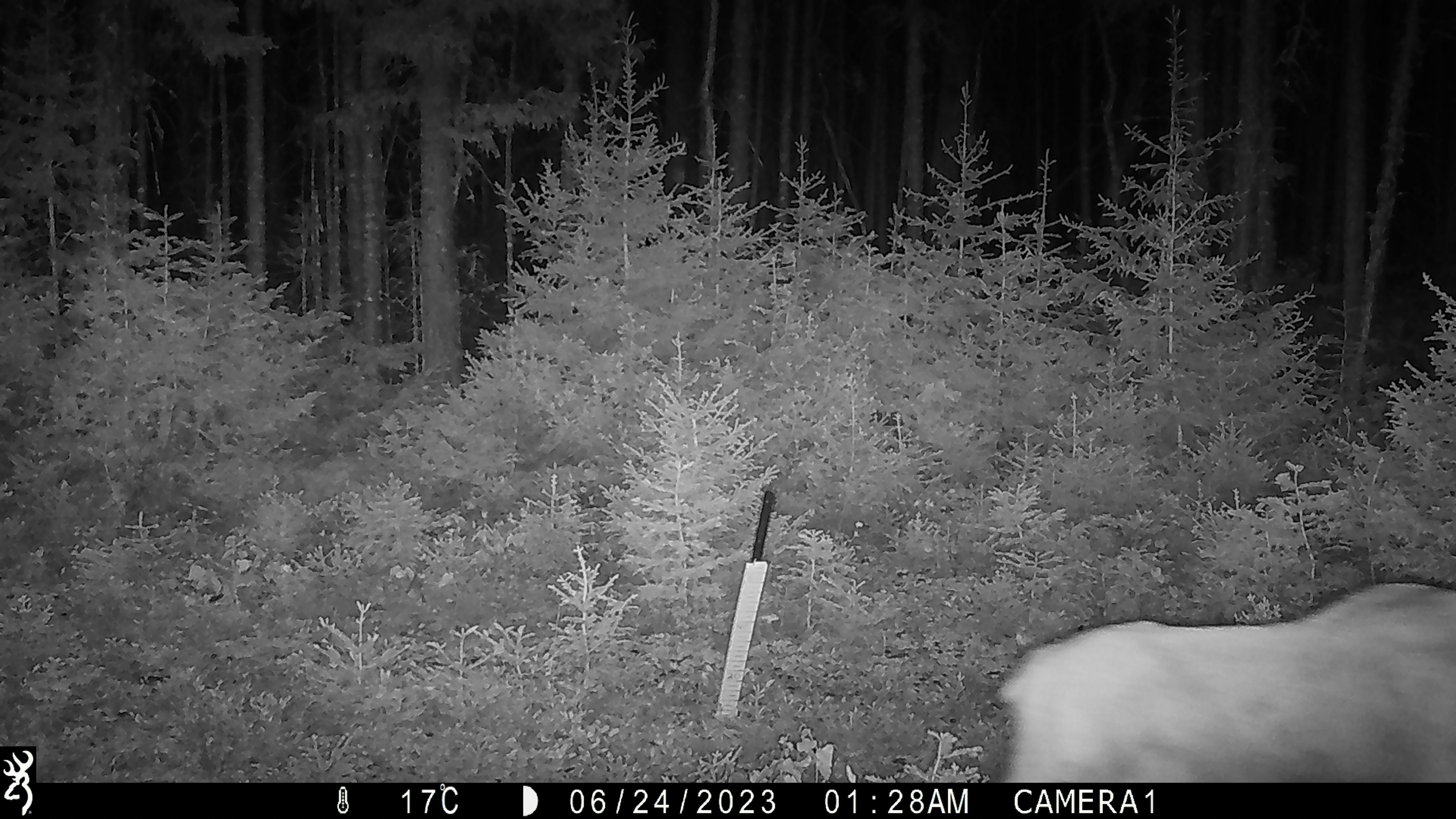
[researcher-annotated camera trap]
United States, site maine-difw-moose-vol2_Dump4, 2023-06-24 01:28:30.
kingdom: Animalia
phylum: Chordata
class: Mammalia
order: Artiodactyla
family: Cervidae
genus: Alces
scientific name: Alces alces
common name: moose